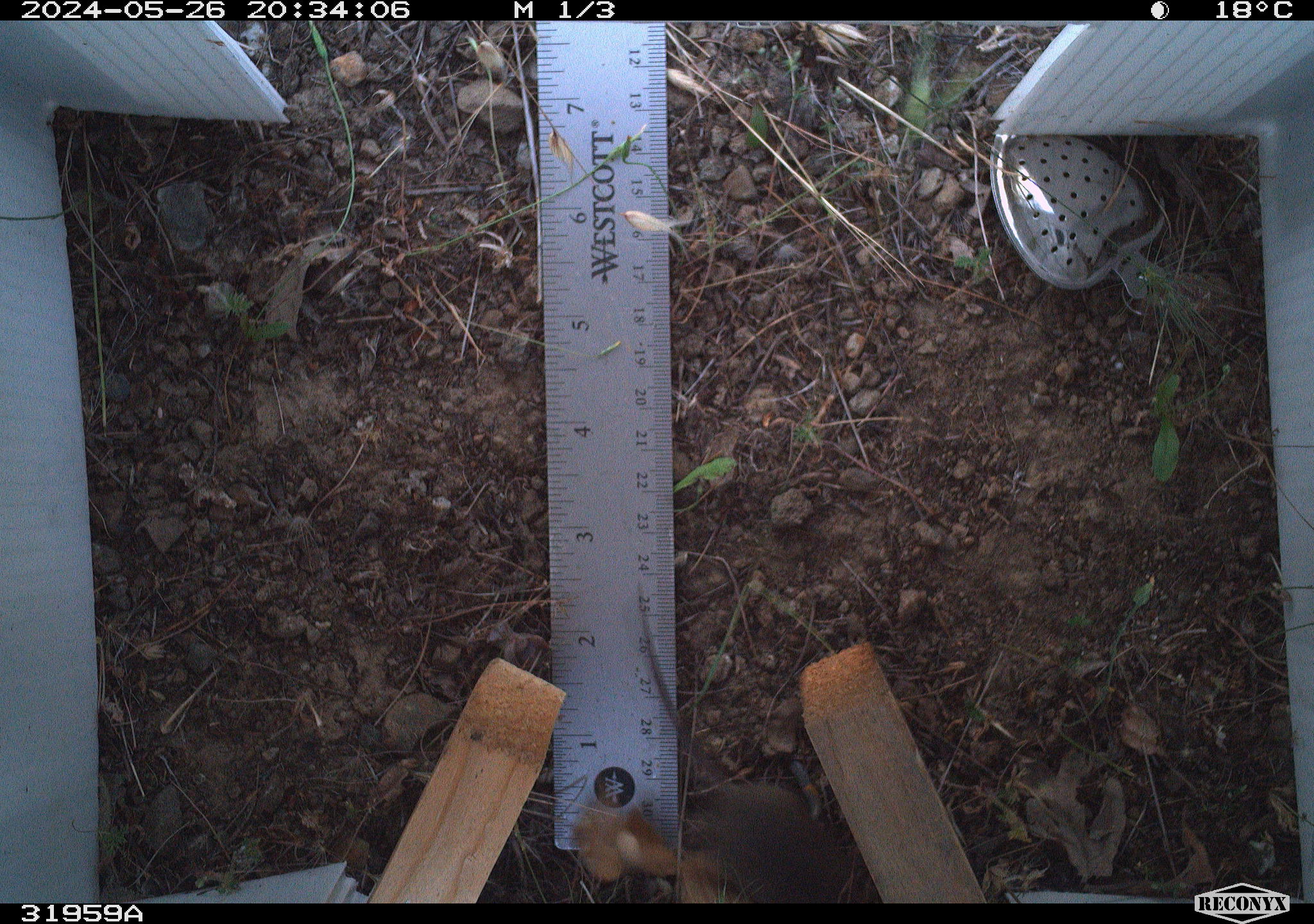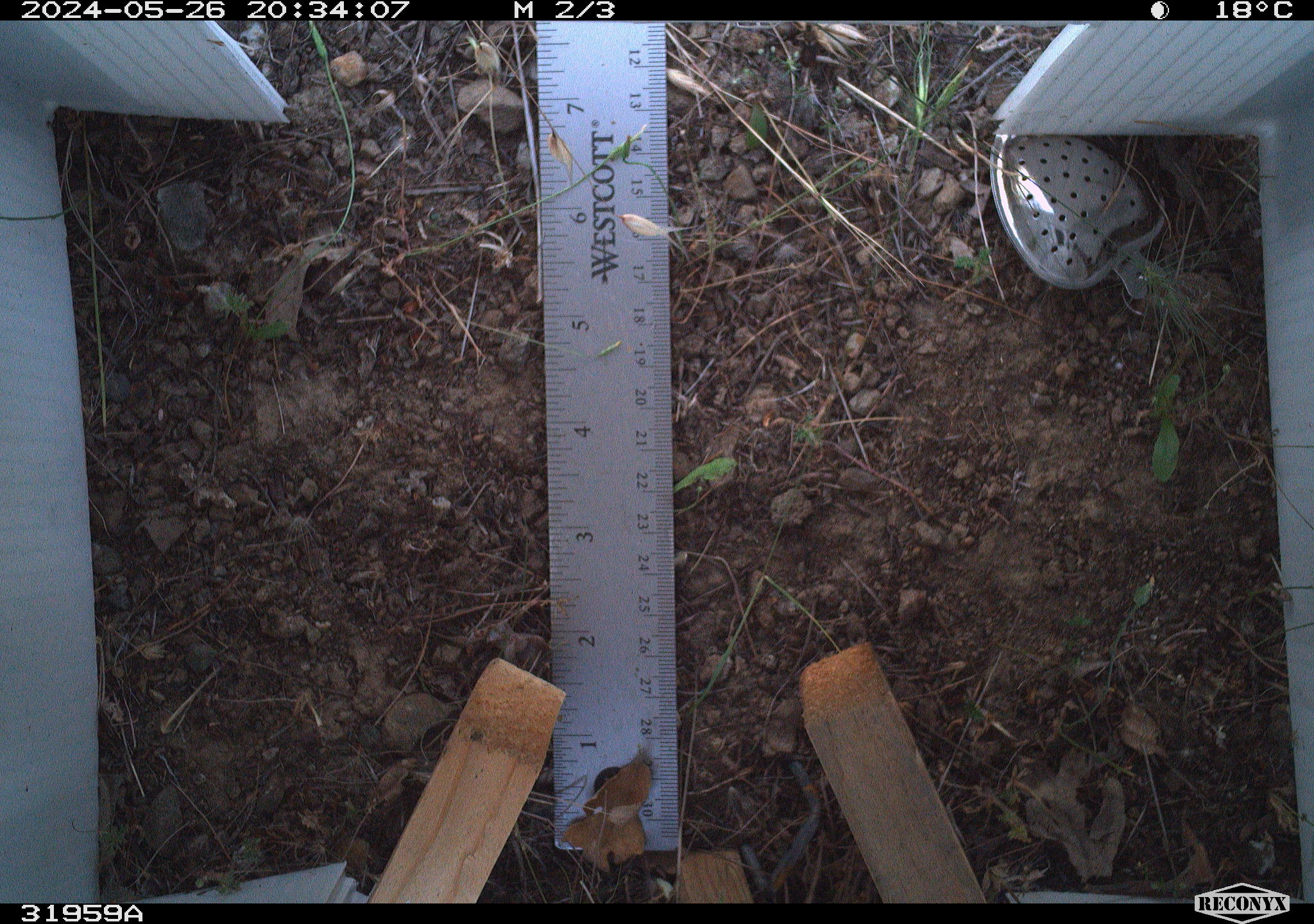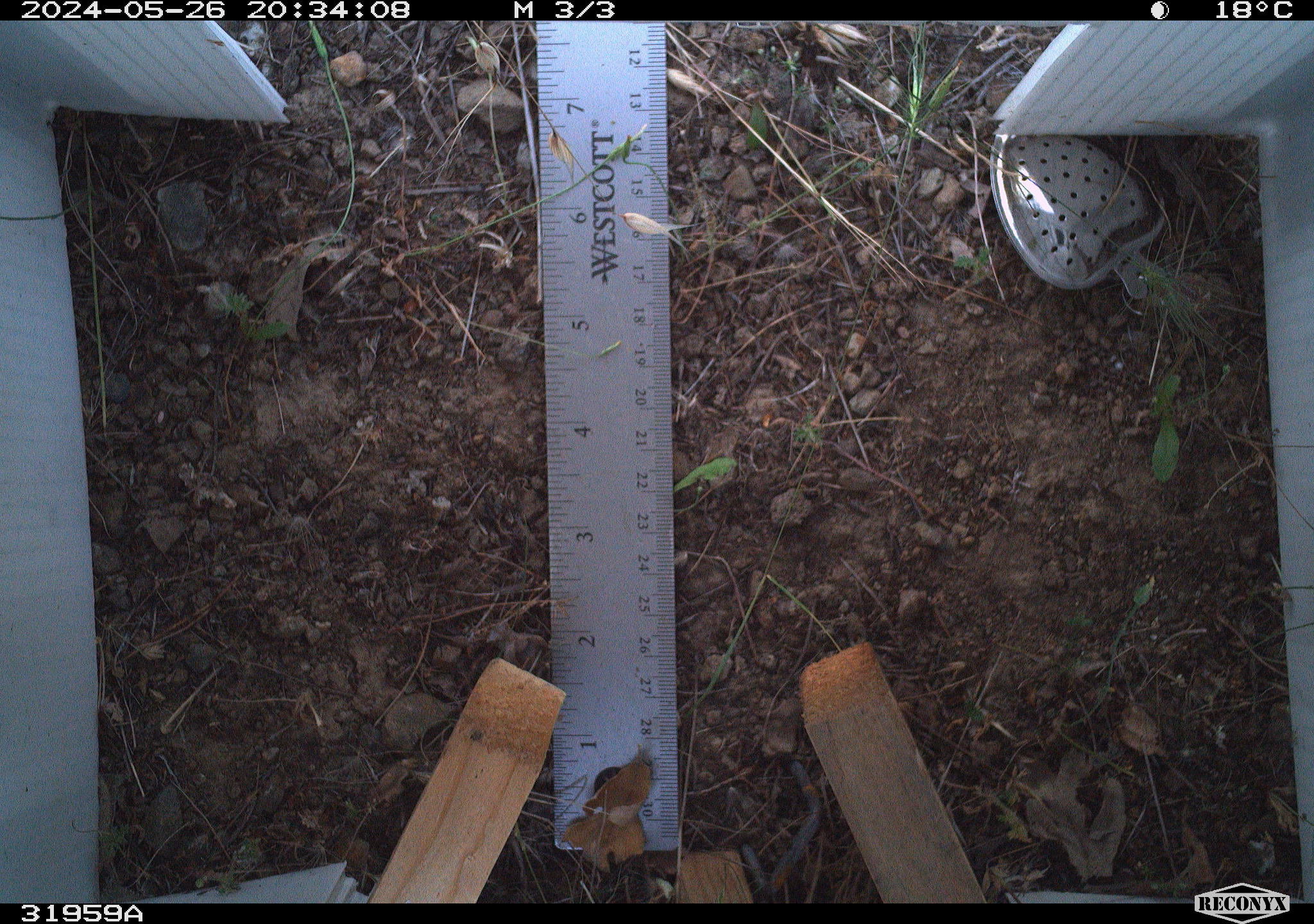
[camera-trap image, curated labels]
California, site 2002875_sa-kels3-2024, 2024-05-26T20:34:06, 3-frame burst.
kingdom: Animalia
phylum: Chordata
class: Mammalia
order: Rodentia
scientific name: Rodentia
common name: rodent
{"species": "rodent (Rodentia)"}